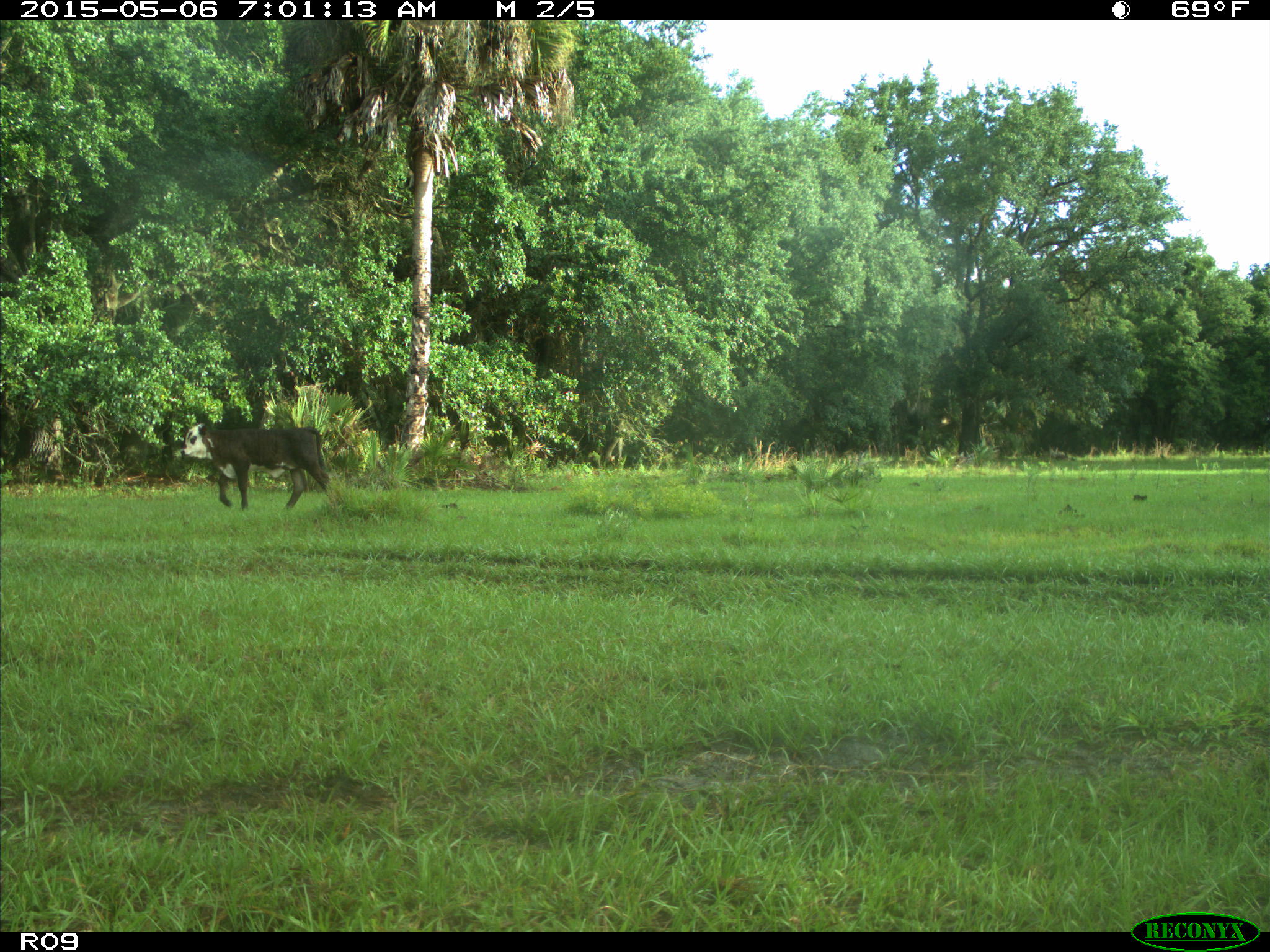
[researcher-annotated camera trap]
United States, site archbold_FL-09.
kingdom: Animalia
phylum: Chordata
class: Mammalia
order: Artiodactyla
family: Bovidae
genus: Bos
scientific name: Bos taurus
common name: domestic cow